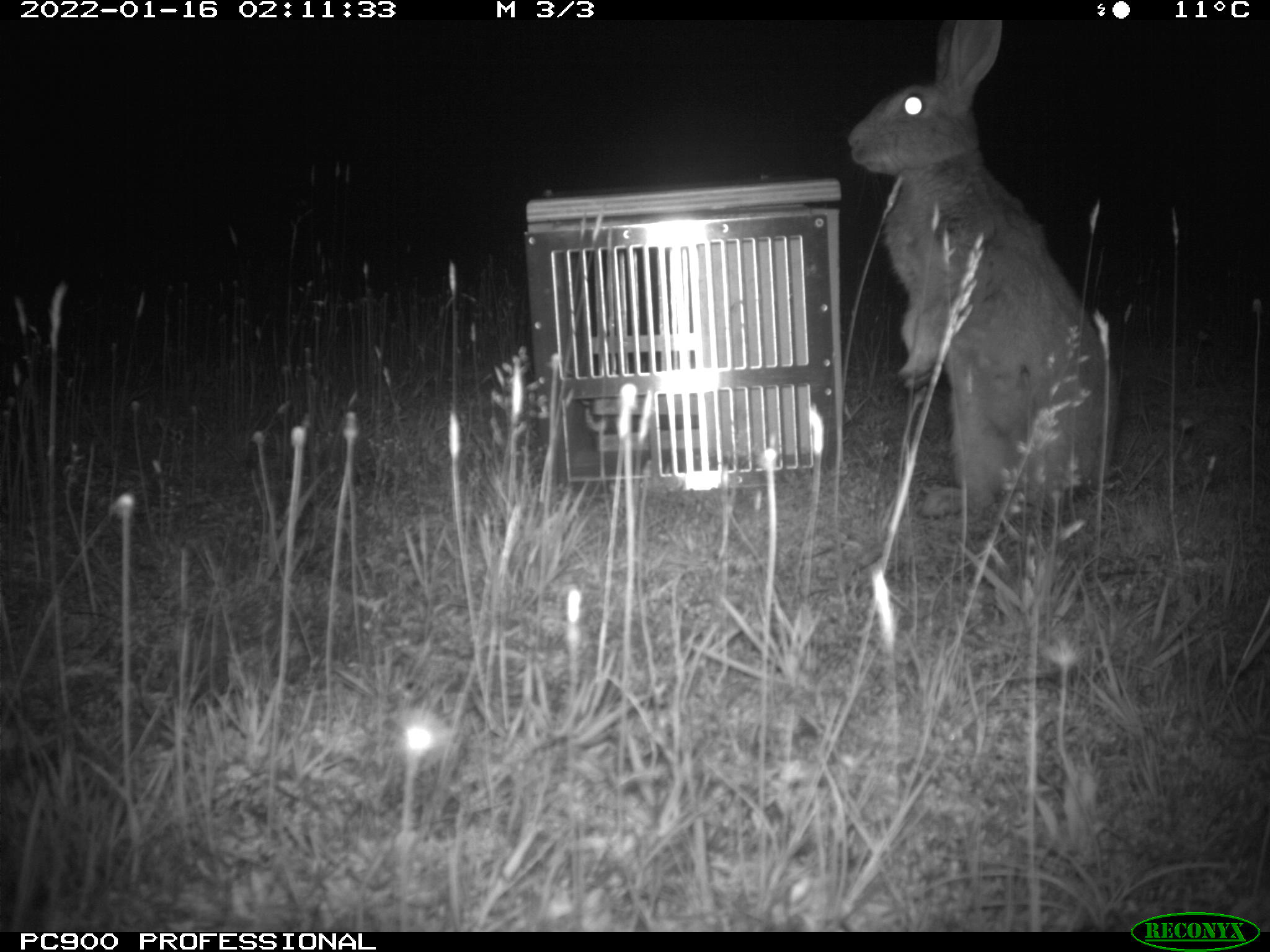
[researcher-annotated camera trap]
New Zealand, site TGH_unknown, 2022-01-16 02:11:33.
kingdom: Animalia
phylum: Chordata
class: Mammalia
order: Lagomorpha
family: Leporidae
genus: Oryctolagus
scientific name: Oryctolagus cuniculus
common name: european rabbit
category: rabbit